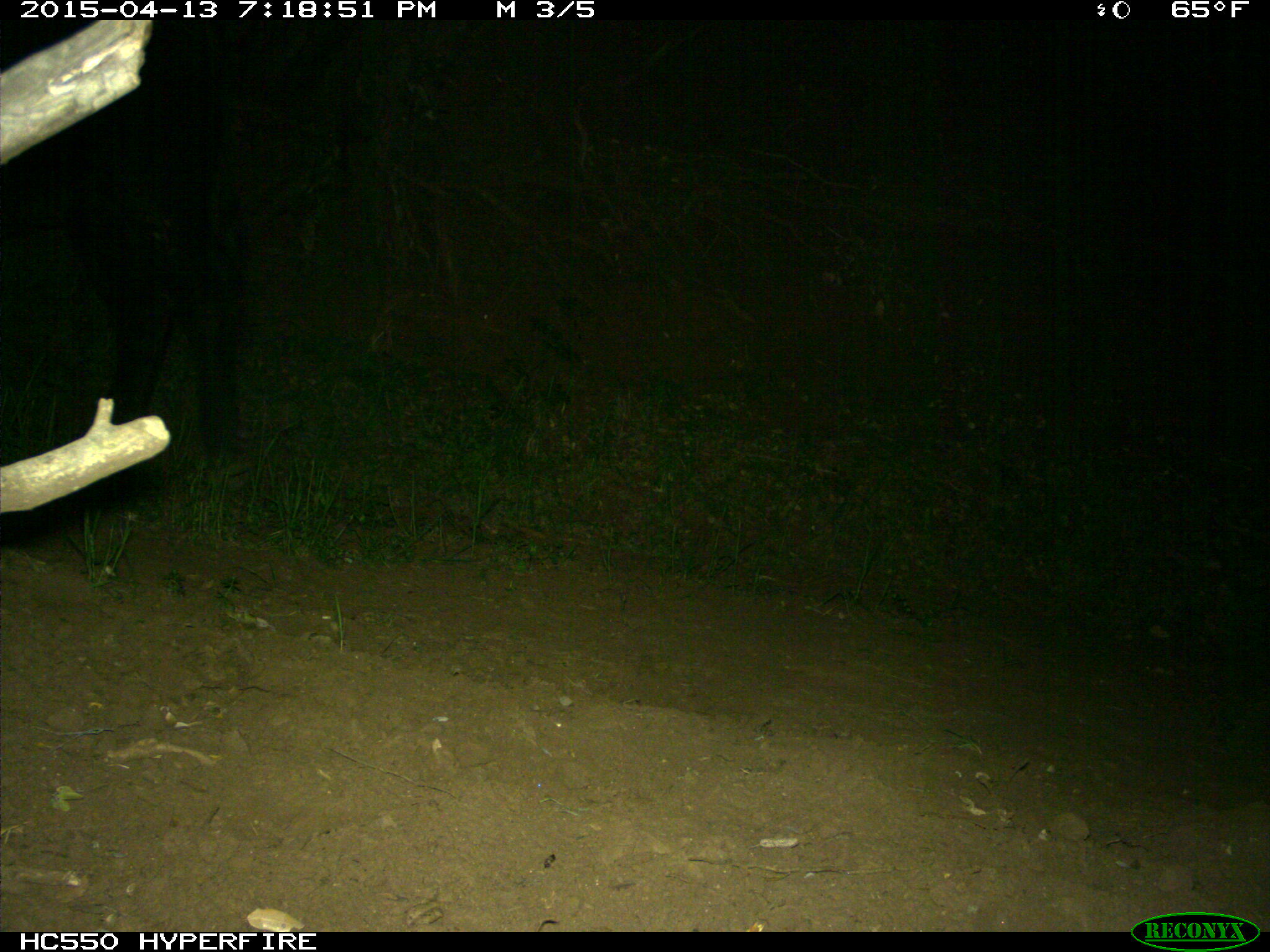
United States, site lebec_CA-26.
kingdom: Animalia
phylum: Chordata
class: Mammalia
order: Artiodactyla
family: Bovidae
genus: Bos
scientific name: Bos taurus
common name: domestic cow